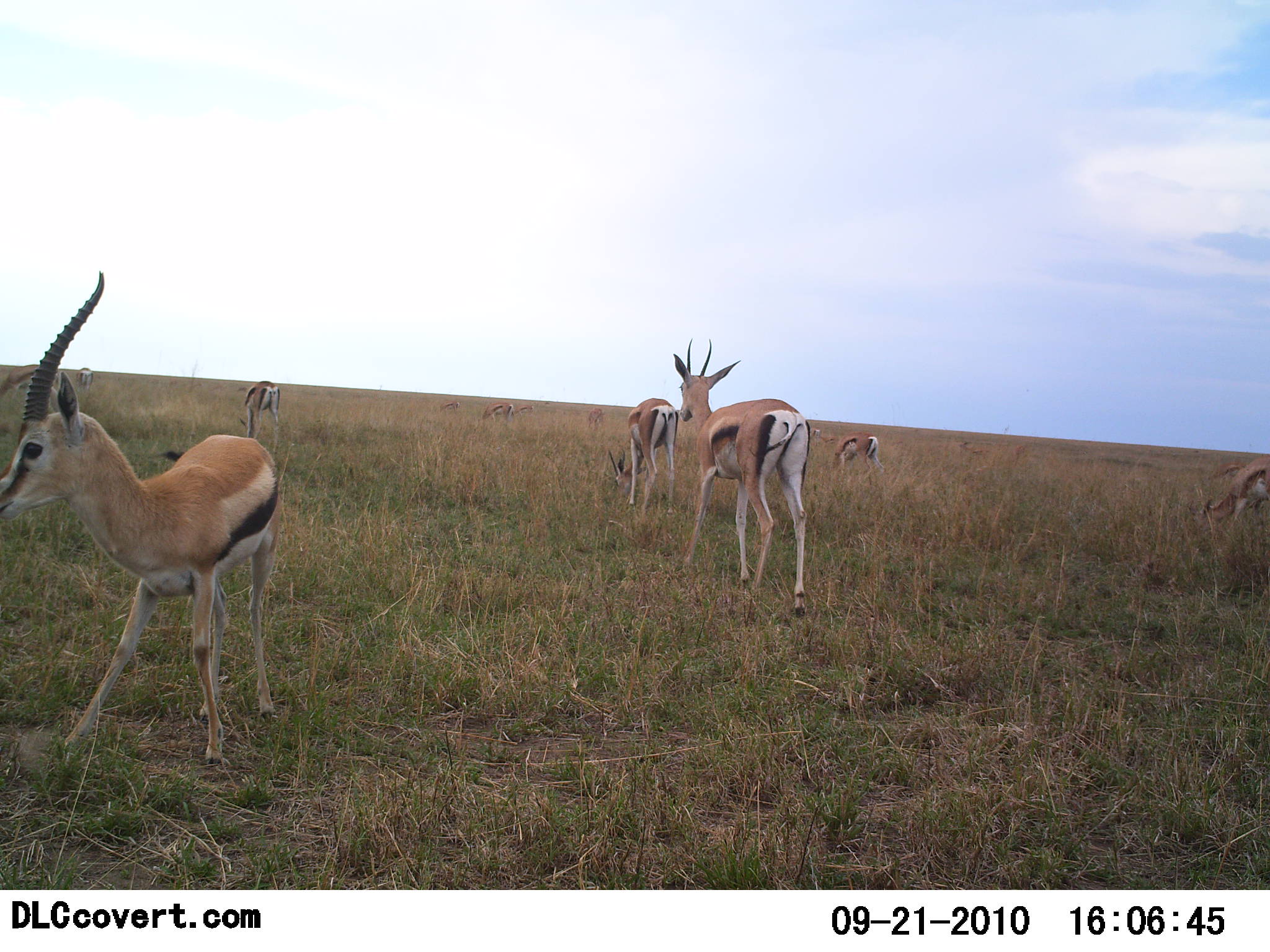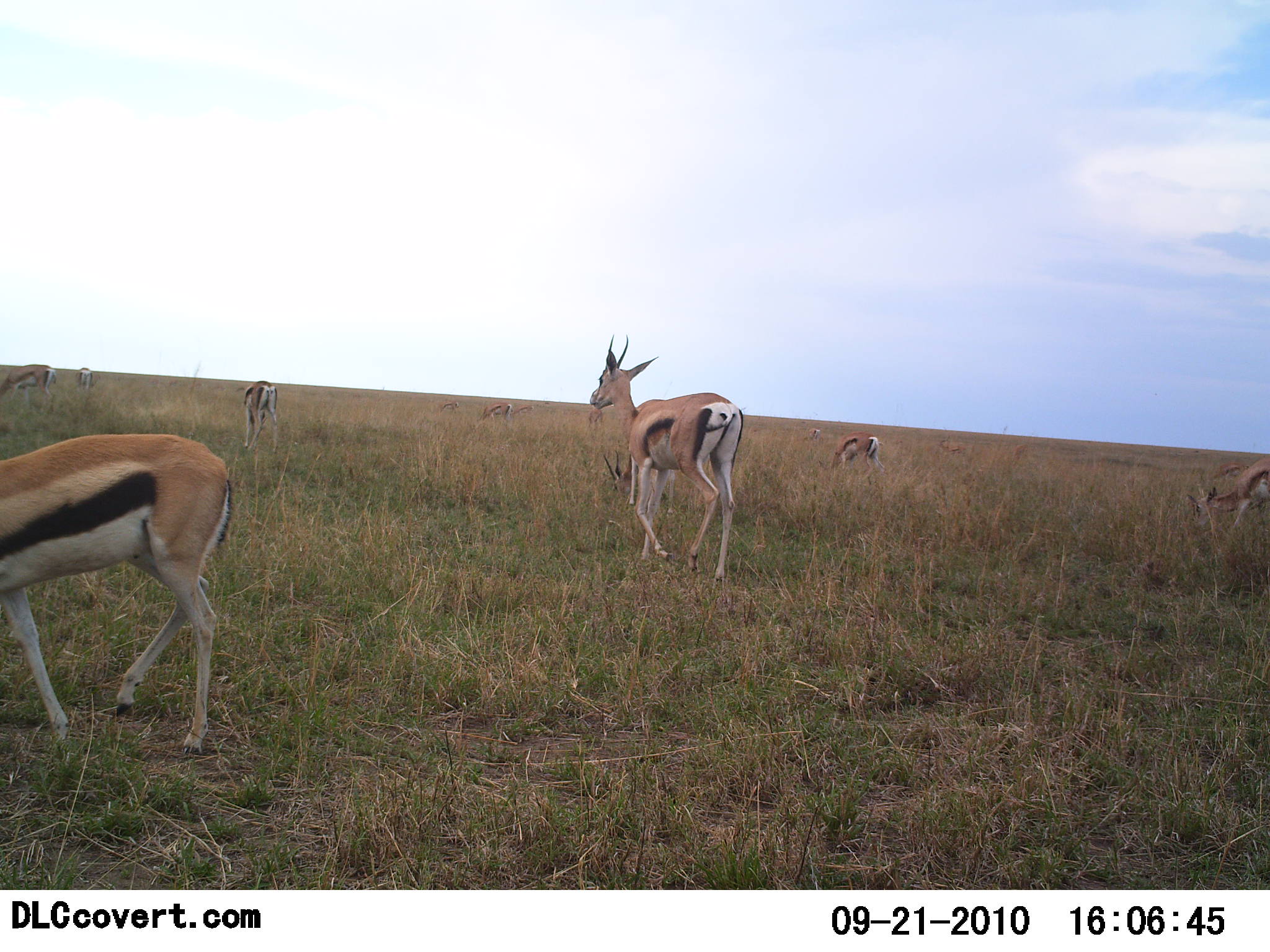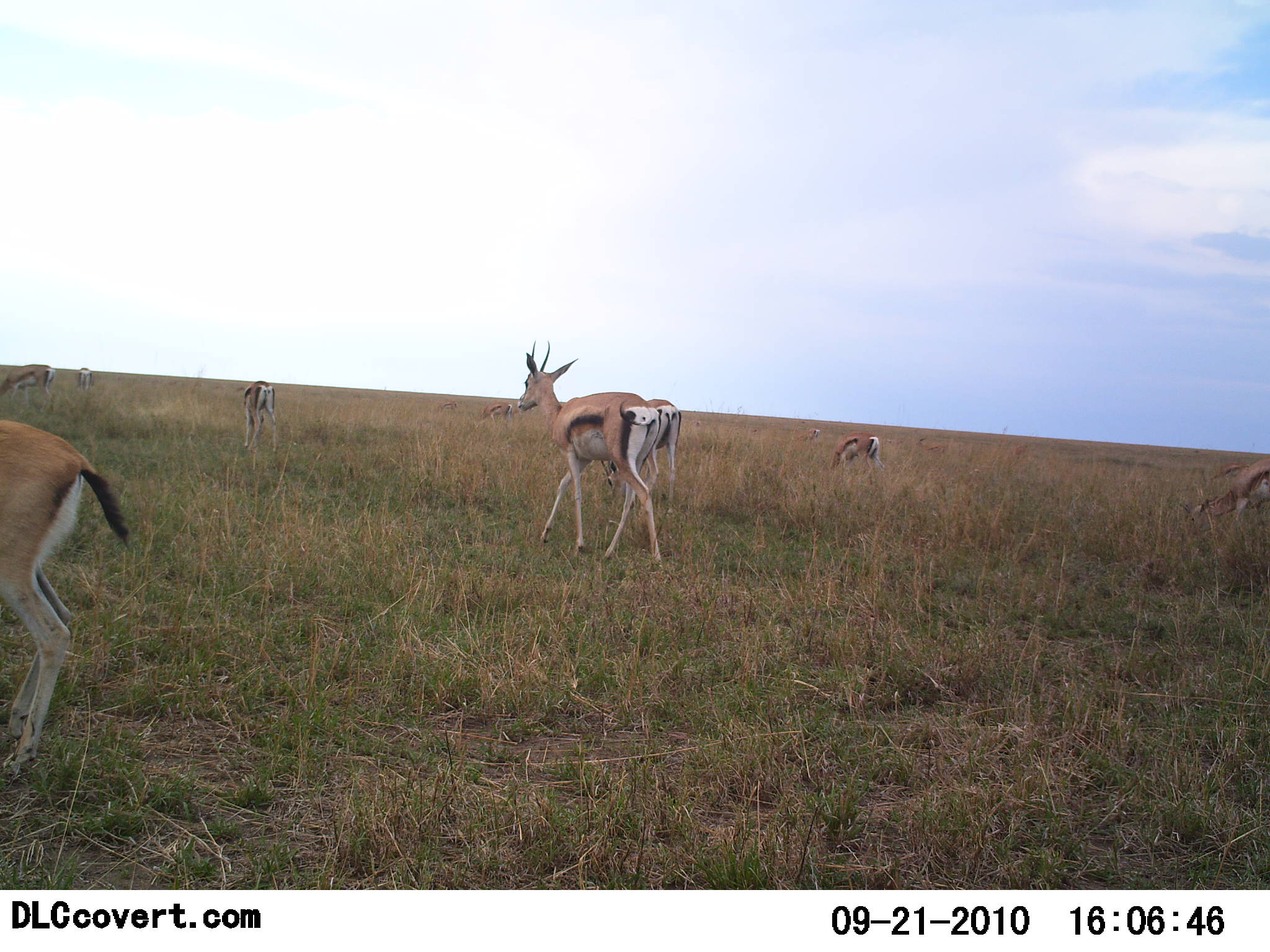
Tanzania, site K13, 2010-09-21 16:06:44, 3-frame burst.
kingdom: Animalia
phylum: Chordata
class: Mammalia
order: Artiodactyla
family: Bovidae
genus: Eudorcas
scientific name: Eudorcas thomsonii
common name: thomson's gazelle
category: gazellethomsons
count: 10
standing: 29%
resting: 7%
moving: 79%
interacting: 0%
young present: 0%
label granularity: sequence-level